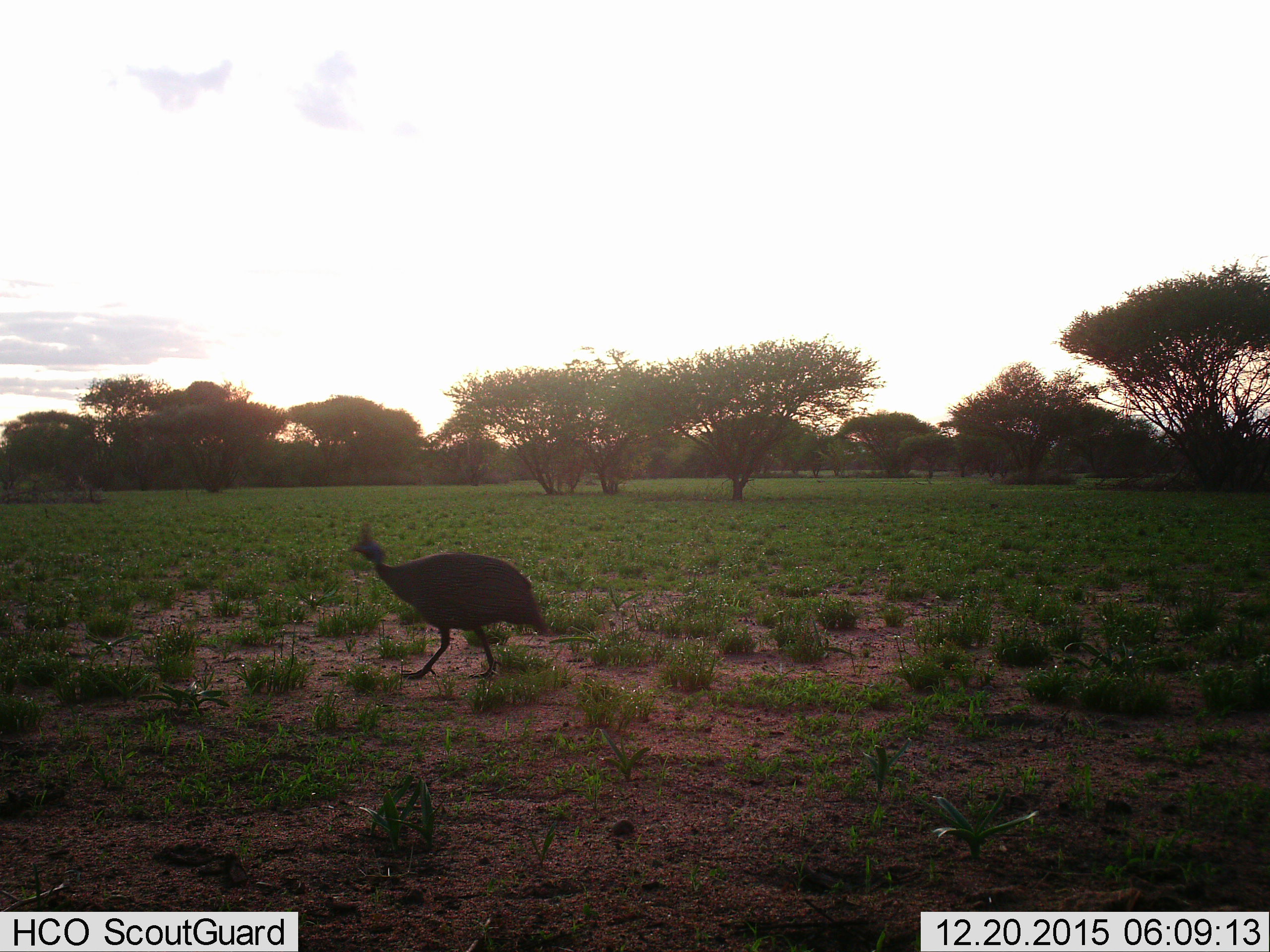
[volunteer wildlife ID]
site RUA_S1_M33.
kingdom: Animalia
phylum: Chordata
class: Aves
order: Galliformes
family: Numididae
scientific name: Numididae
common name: guineafowl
Guineafowl (Numididae), count 1. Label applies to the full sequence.